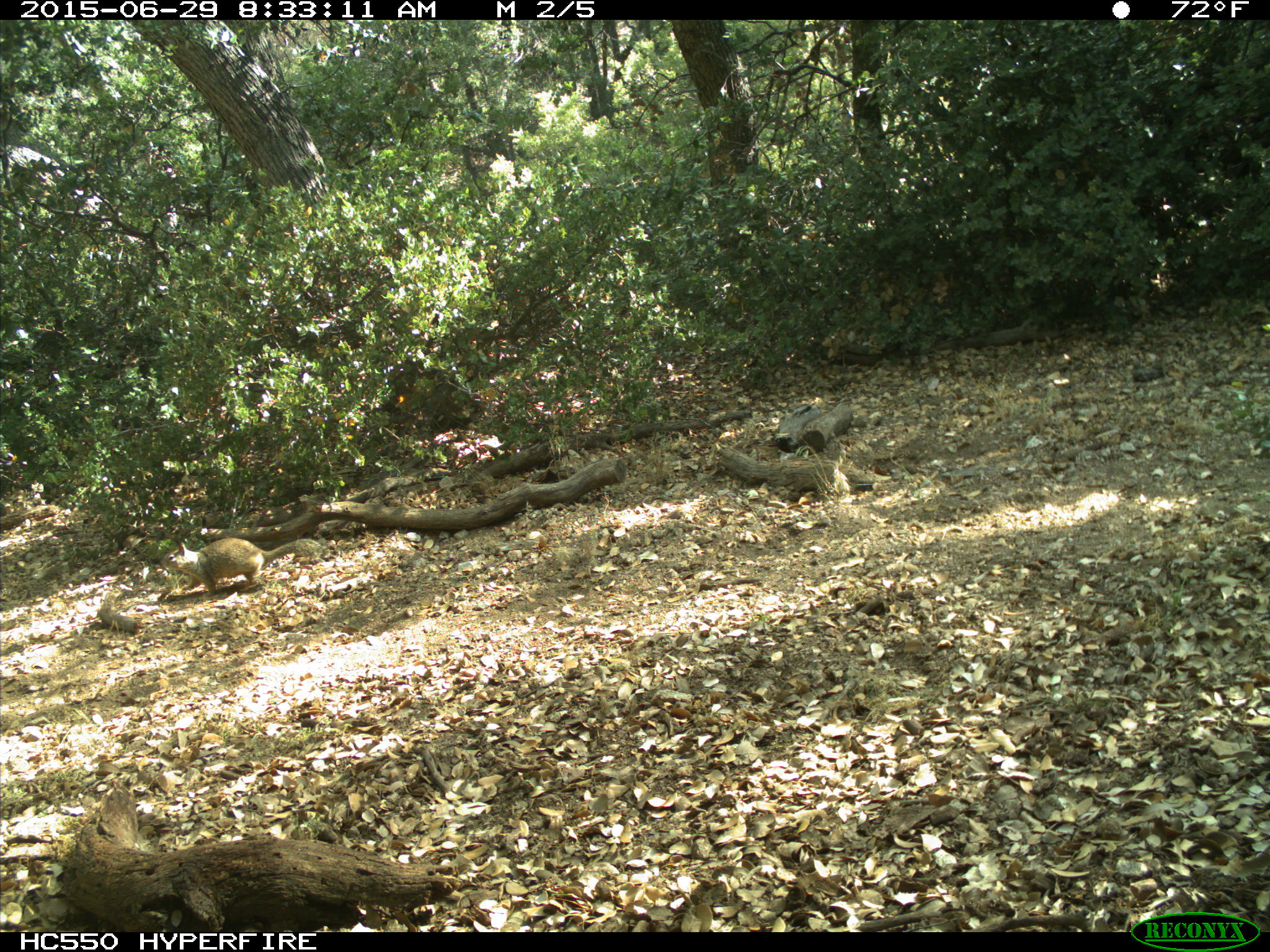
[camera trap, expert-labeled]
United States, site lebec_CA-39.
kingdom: Animalia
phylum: Chordata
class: Mammalia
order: Rodentia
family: Sciuridae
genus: Otospermophilus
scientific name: Otospermophilus beecheyi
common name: california ground squirrel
Otospermophilus beecheyi (california ground squirrel).